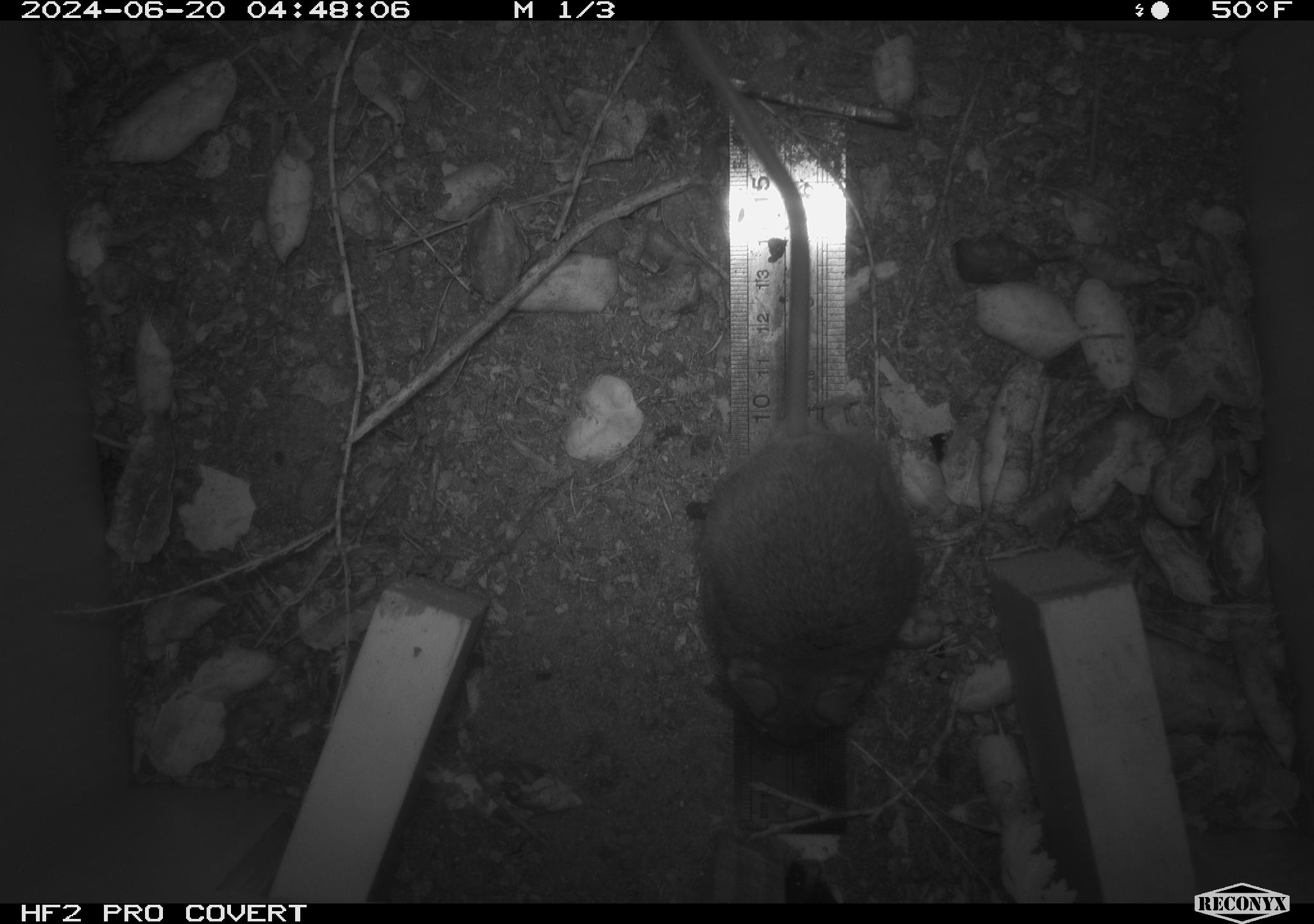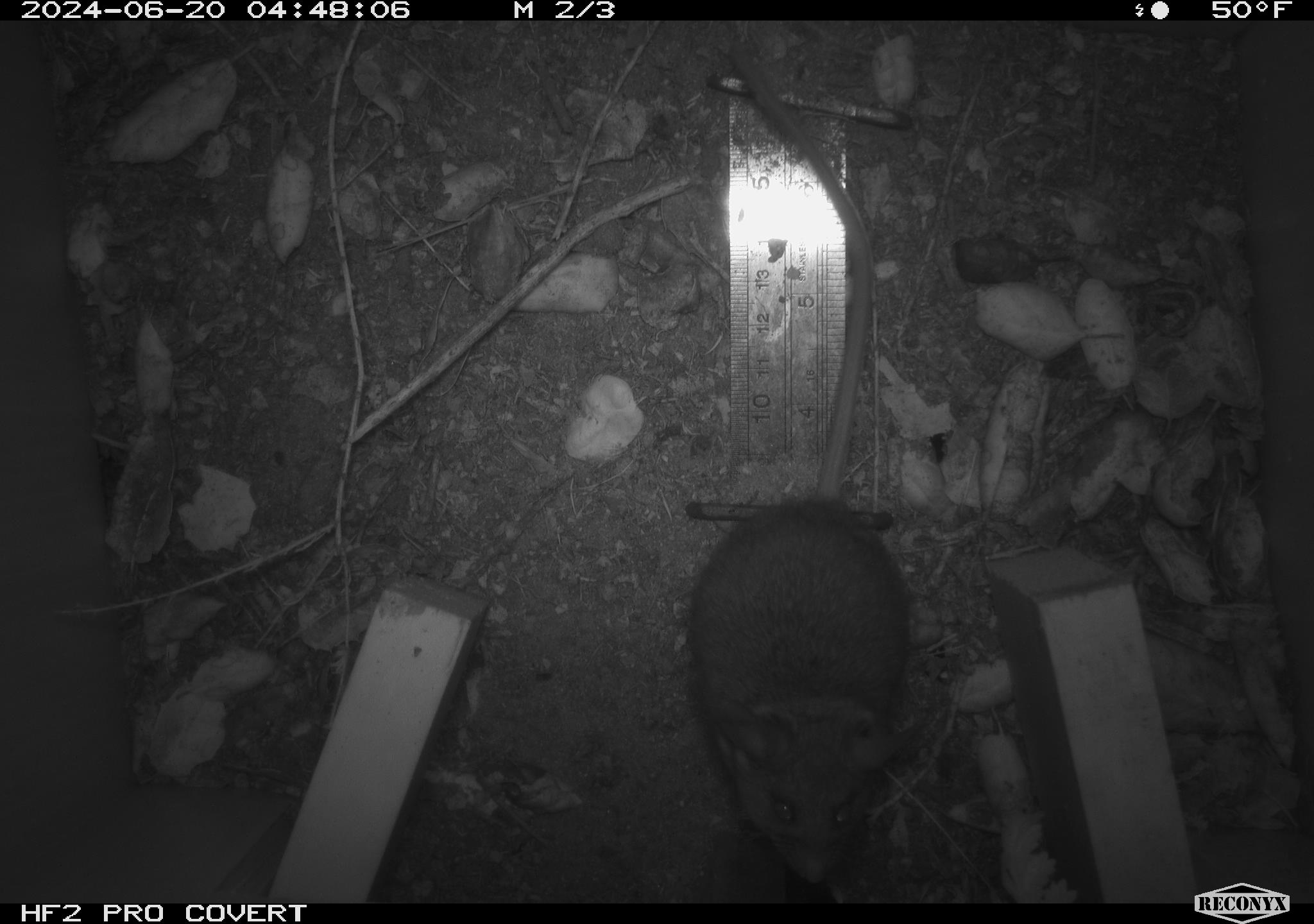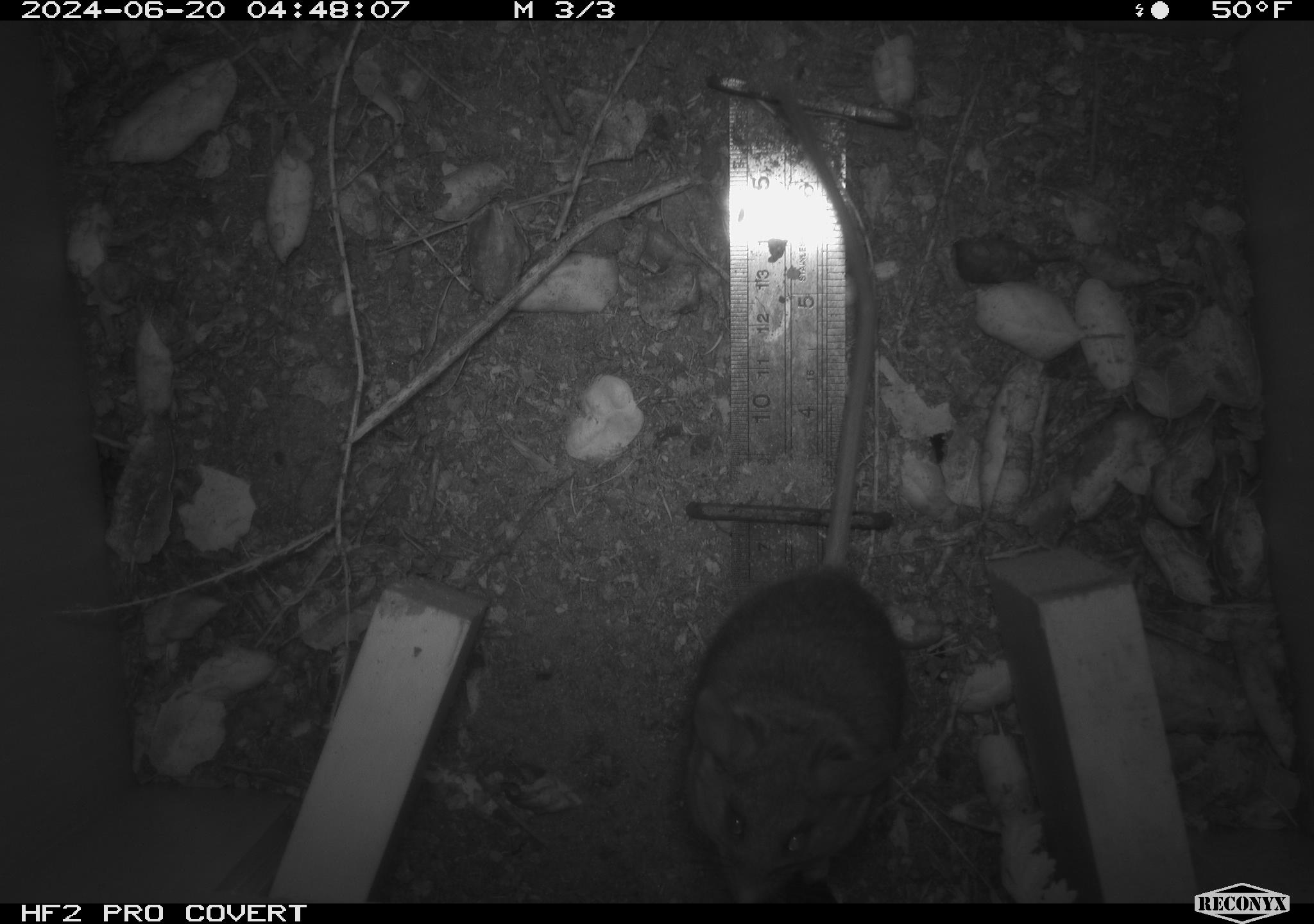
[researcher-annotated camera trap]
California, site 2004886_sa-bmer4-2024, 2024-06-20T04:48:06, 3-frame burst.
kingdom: Animalia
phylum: Chordata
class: Mammalia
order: Rodentia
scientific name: Rodentia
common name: woodrat or rat or mouse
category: woodrat or rat or mouse species